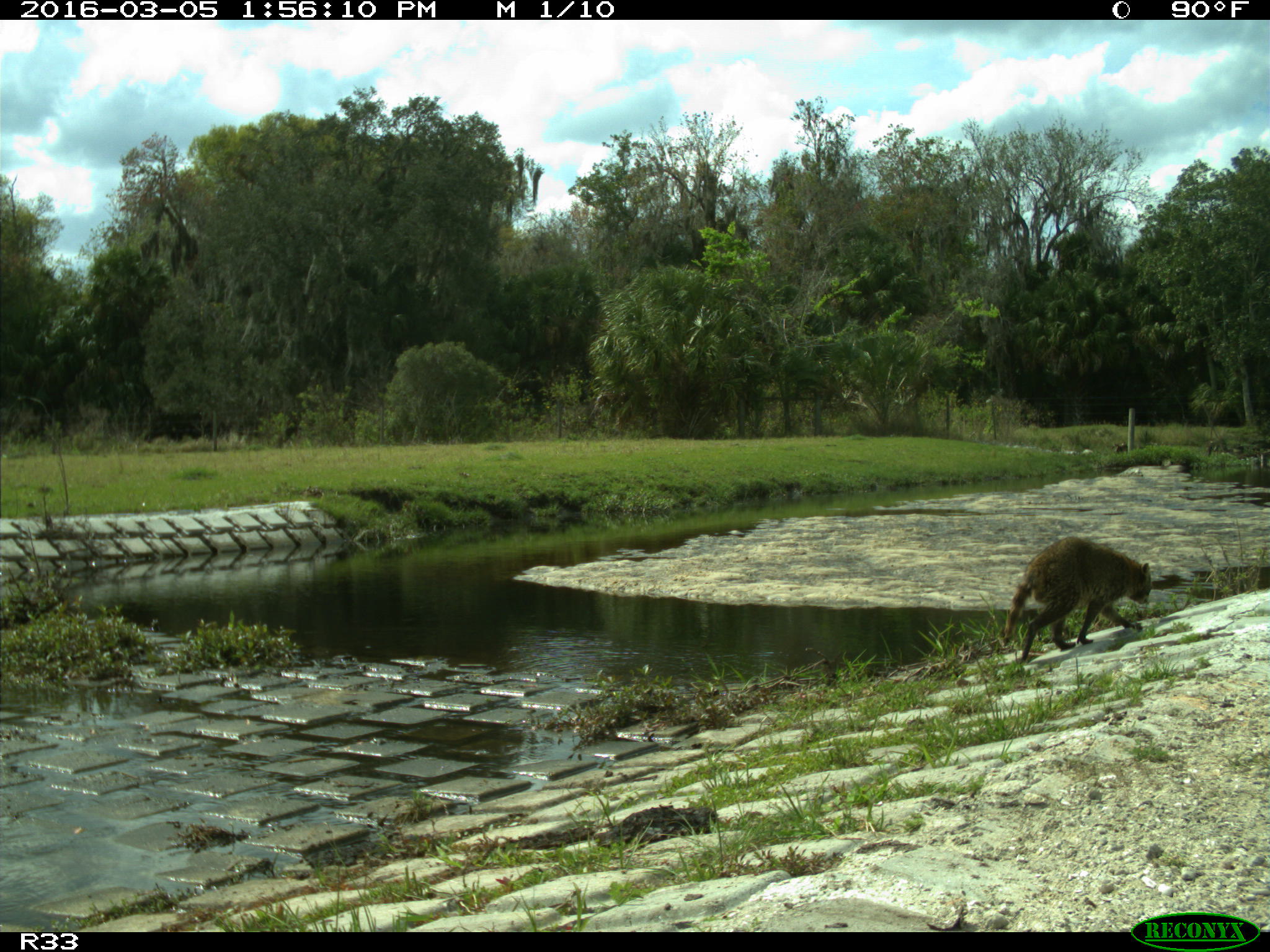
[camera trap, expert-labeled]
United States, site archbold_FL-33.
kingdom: Animalia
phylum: Chordata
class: Mammalia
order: Carnivora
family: Procyonidae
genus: Procyon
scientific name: Procyon lotor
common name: common raccoon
Procyon lotor (common raccoon).